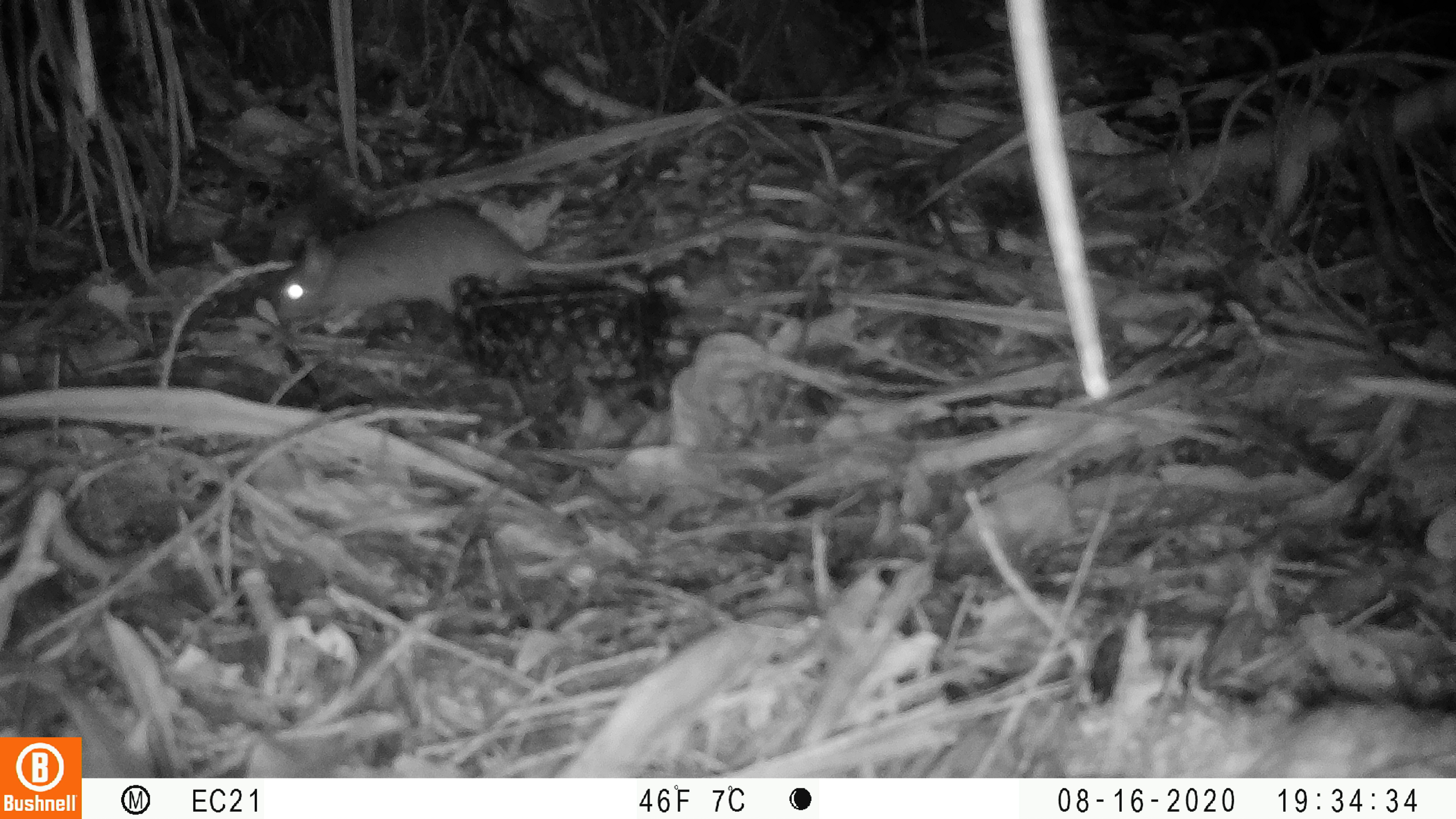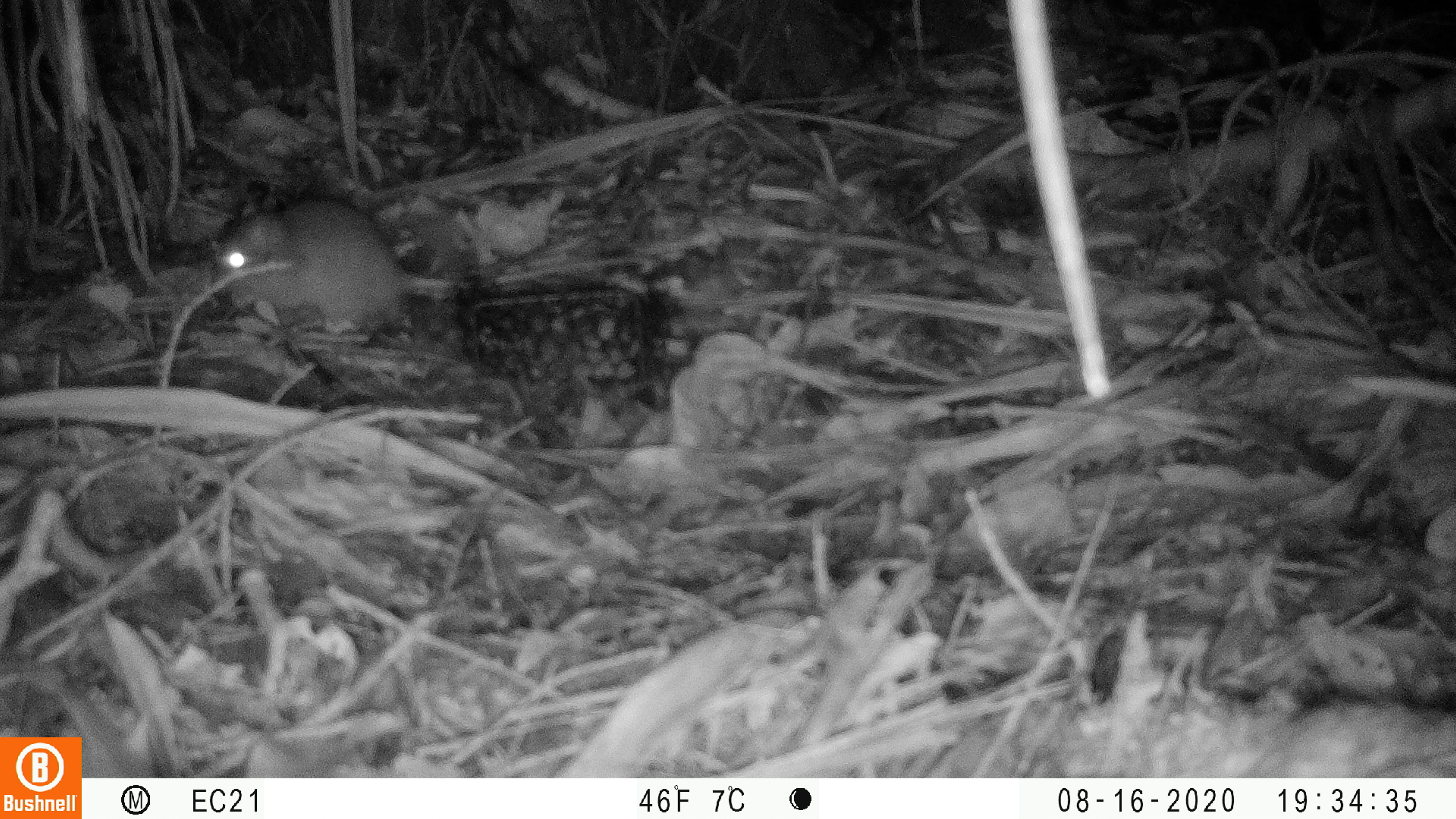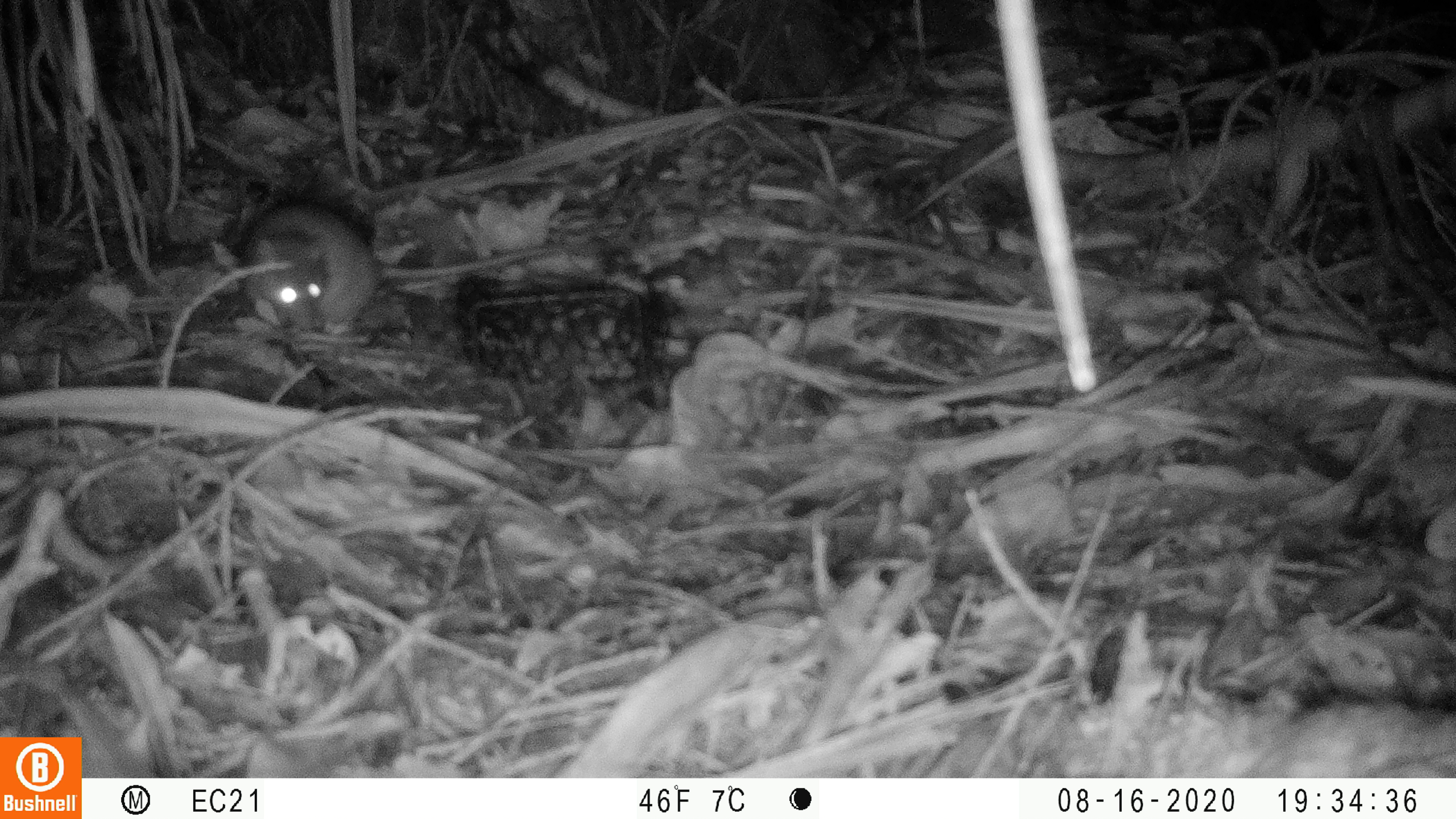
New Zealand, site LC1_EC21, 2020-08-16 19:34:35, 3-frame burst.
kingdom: Animalia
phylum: Chordata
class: Mammalia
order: Rodentia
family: Muridae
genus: Rattus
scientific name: Rattus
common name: rat